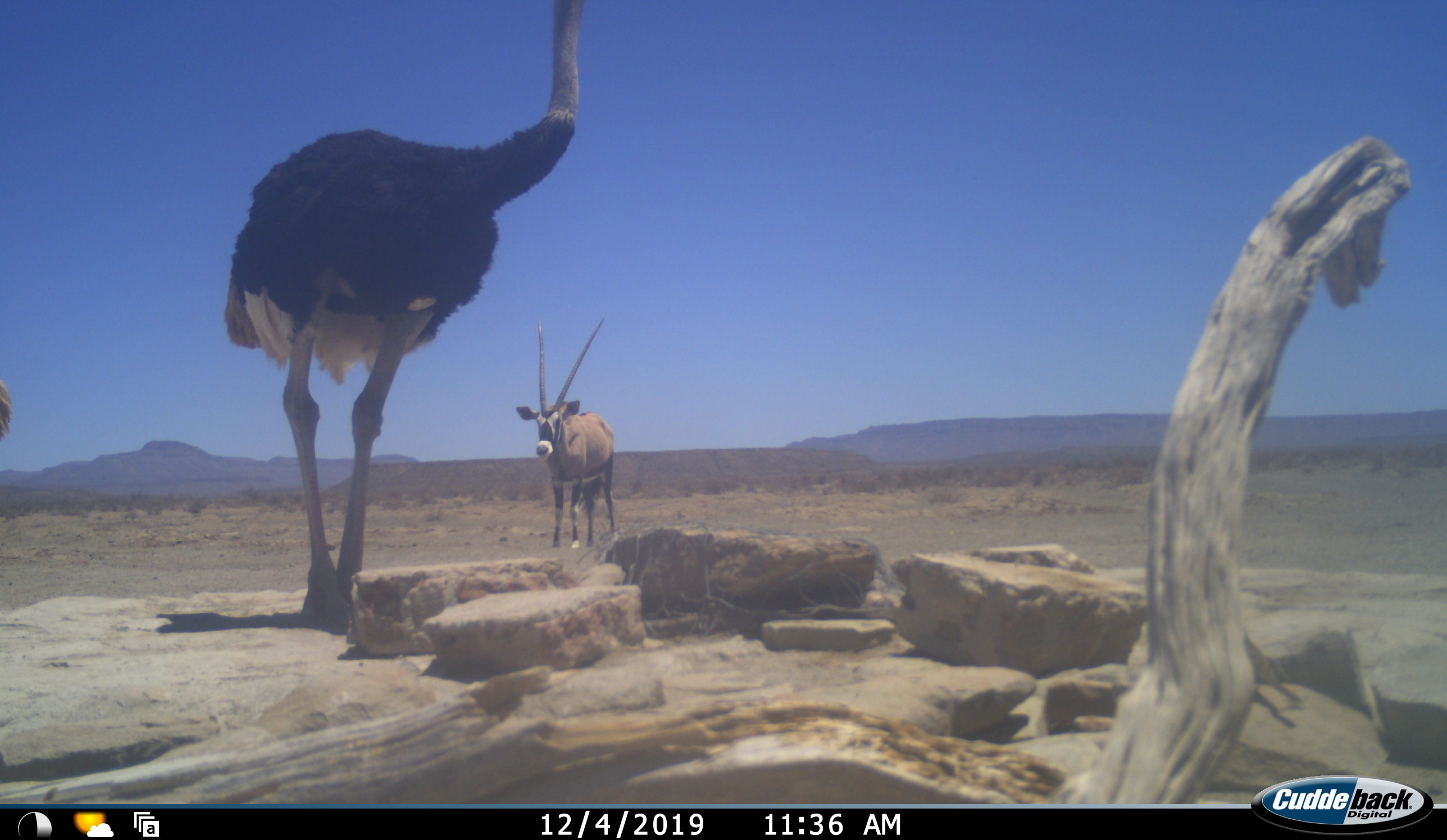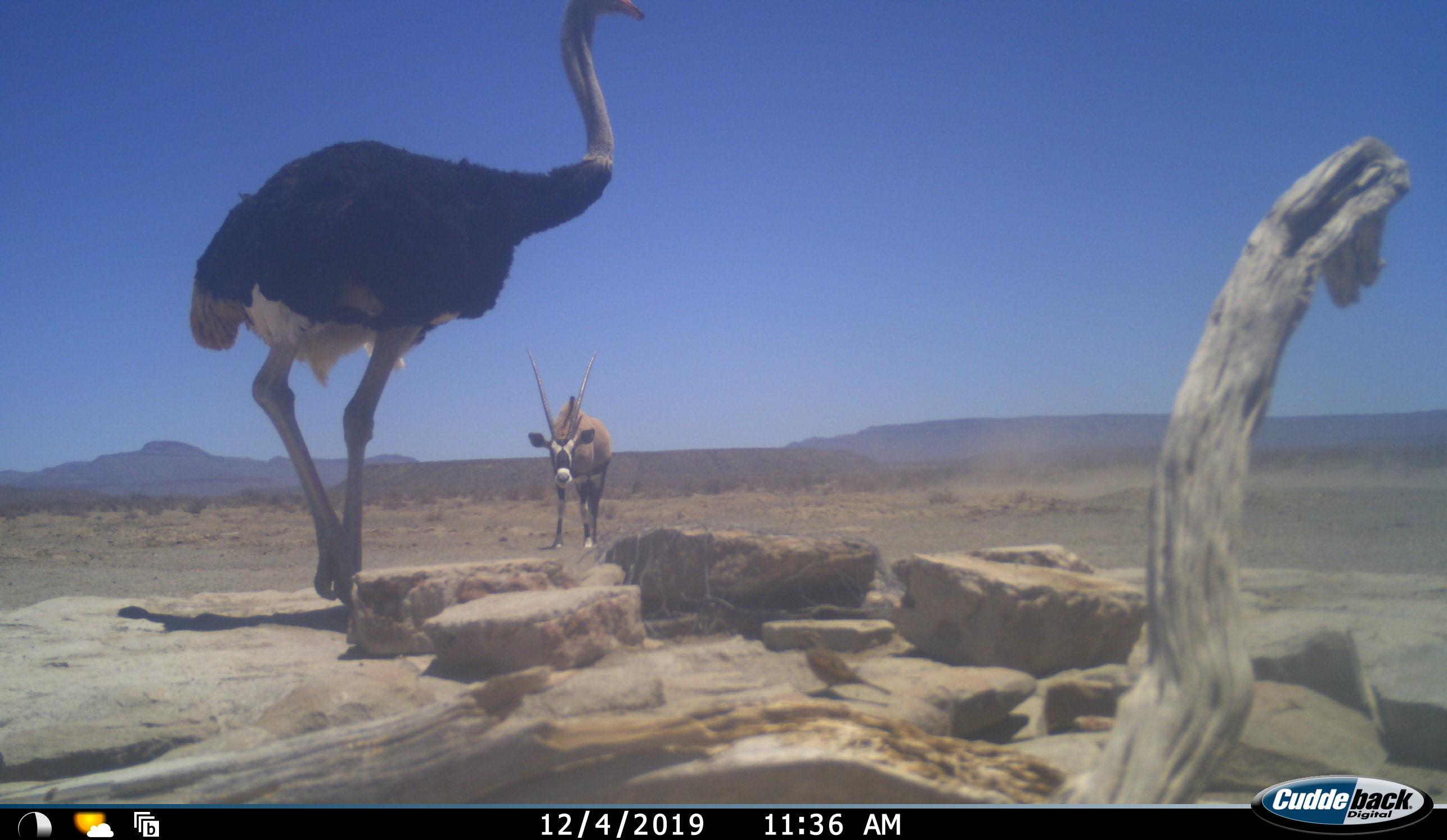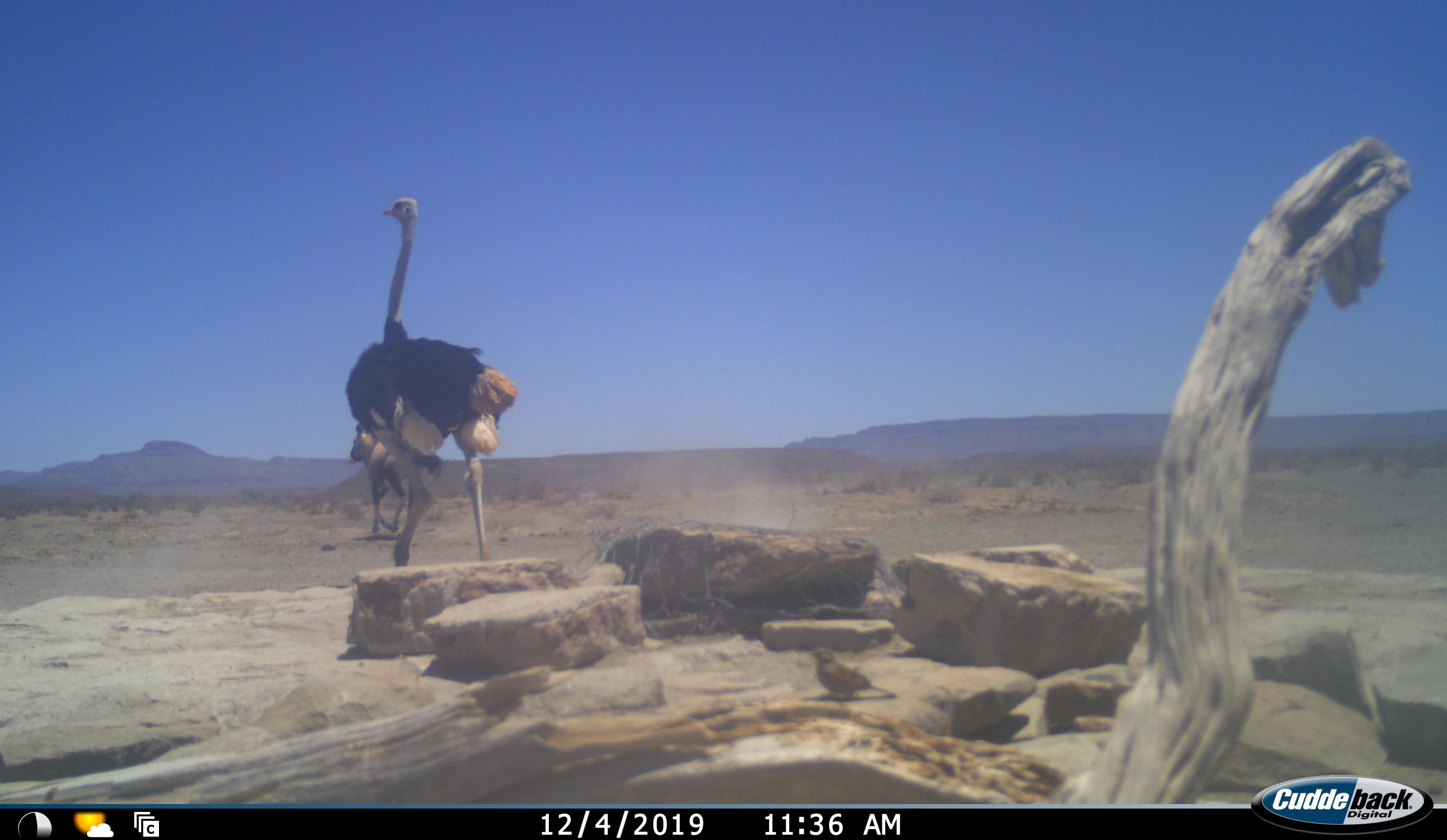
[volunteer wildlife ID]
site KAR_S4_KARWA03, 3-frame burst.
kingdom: Animalia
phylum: Chordata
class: Mammalia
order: Artiodactyla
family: Bovidae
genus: Oryx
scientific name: Oryx gazella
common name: gemsbok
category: oryx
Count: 1.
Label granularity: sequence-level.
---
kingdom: Animalia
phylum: Chordata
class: Aves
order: Struthioniformes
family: Struthionidae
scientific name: Struthionidae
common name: ostrich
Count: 2.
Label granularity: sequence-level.